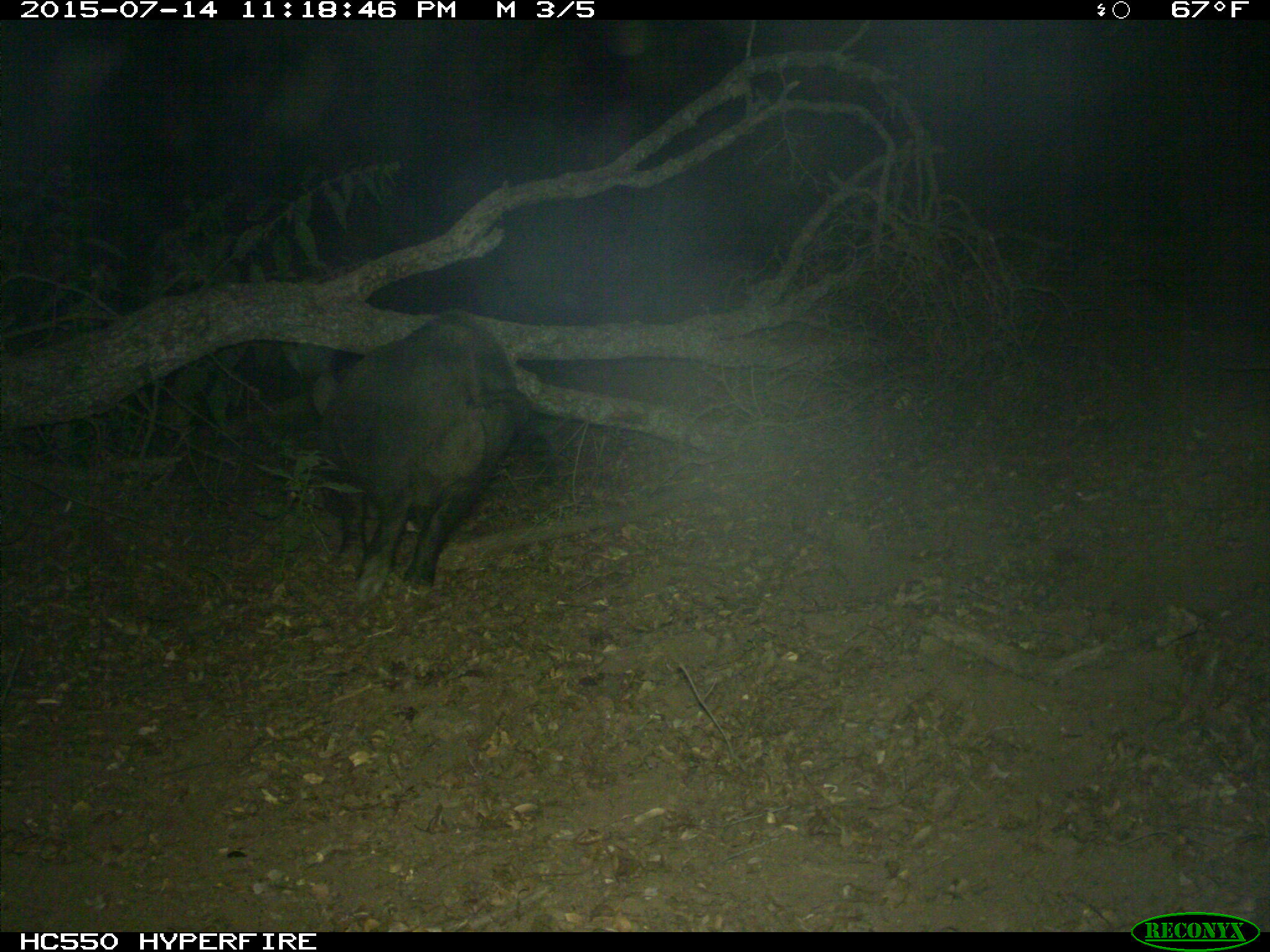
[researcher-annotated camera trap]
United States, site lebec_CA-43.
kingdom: Animalia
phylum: Chordata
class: Mammalia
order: Artiodactyla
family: Suidae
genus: Sus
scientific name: Sus scrofa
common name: wild boar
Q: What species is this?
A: Sus scrofa (wild boar).